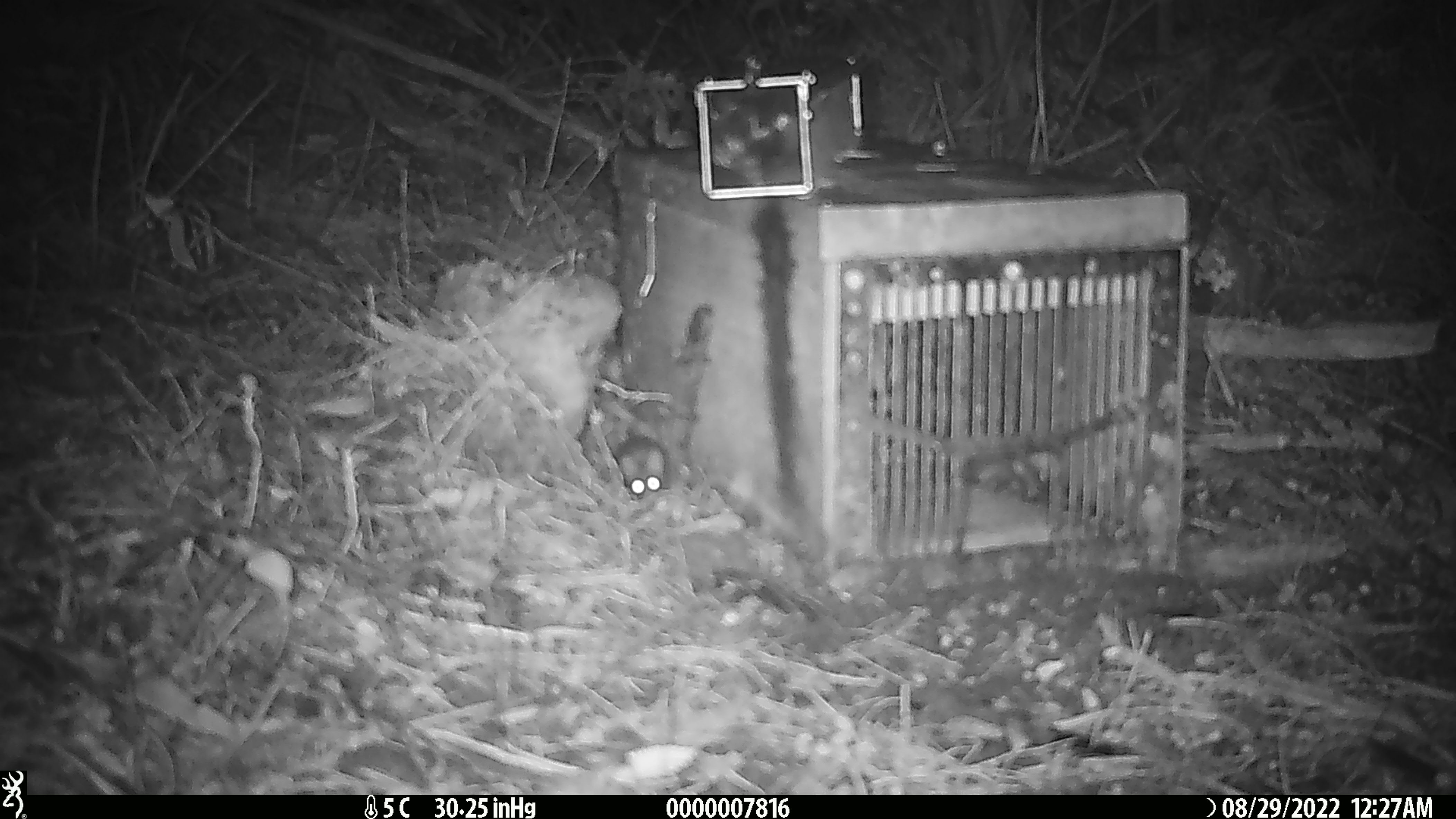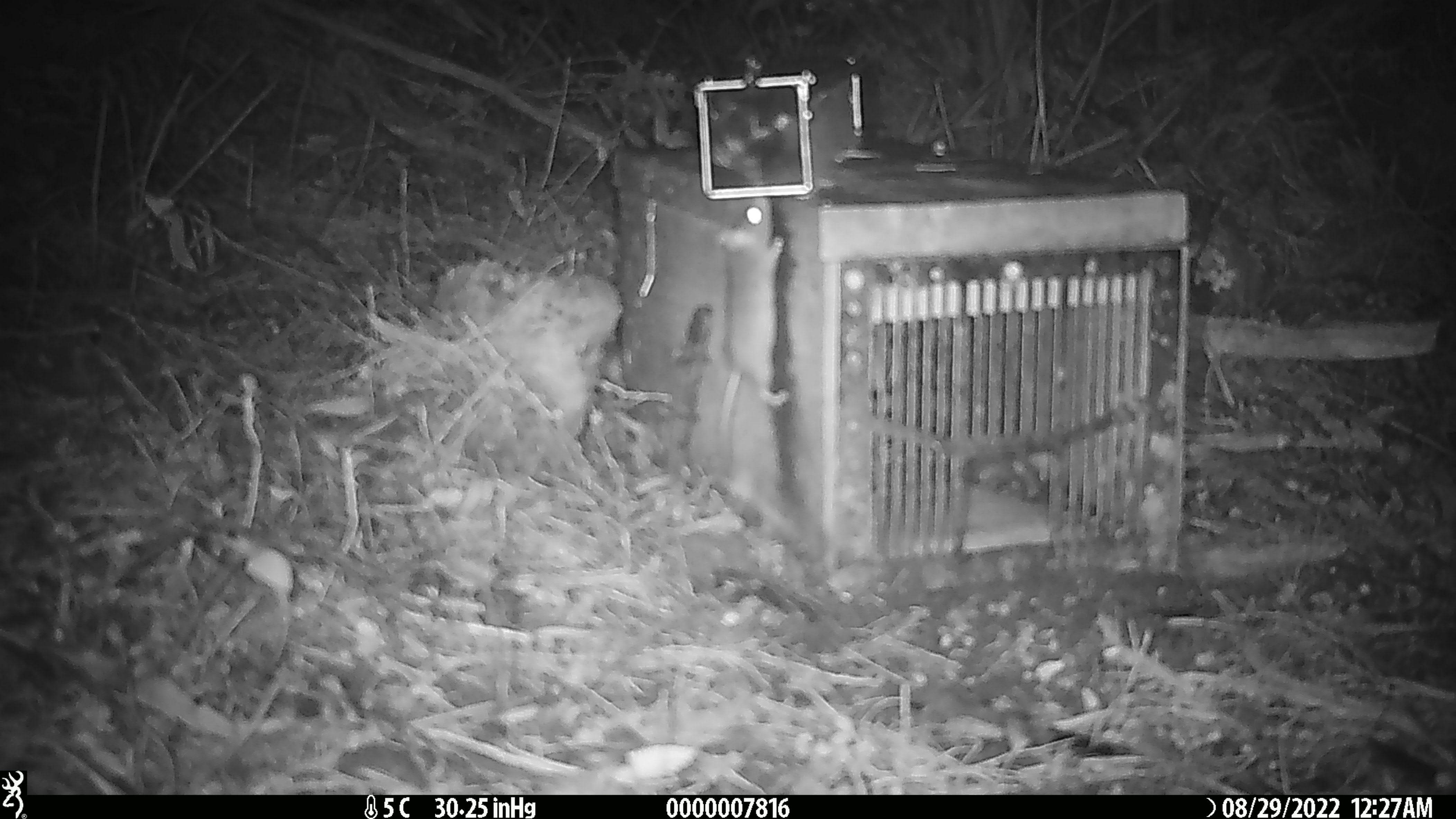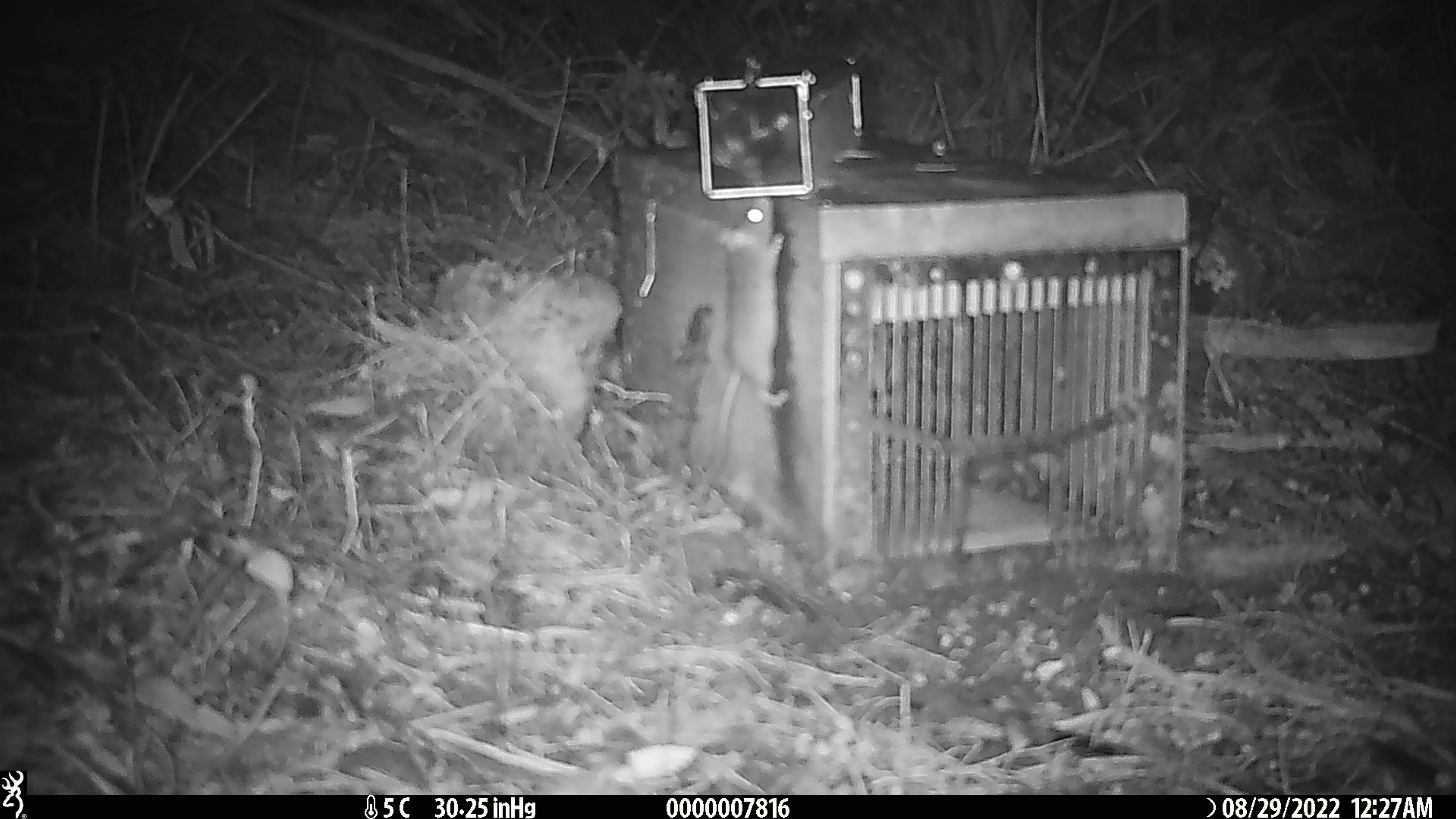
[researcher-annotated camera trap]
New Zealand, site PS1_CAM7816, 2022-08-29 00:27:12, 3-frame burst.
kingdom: Animalia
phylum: Chordata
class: Mammalia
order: Rodentia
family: Muridae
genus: Mus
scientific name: Mus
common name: mouse